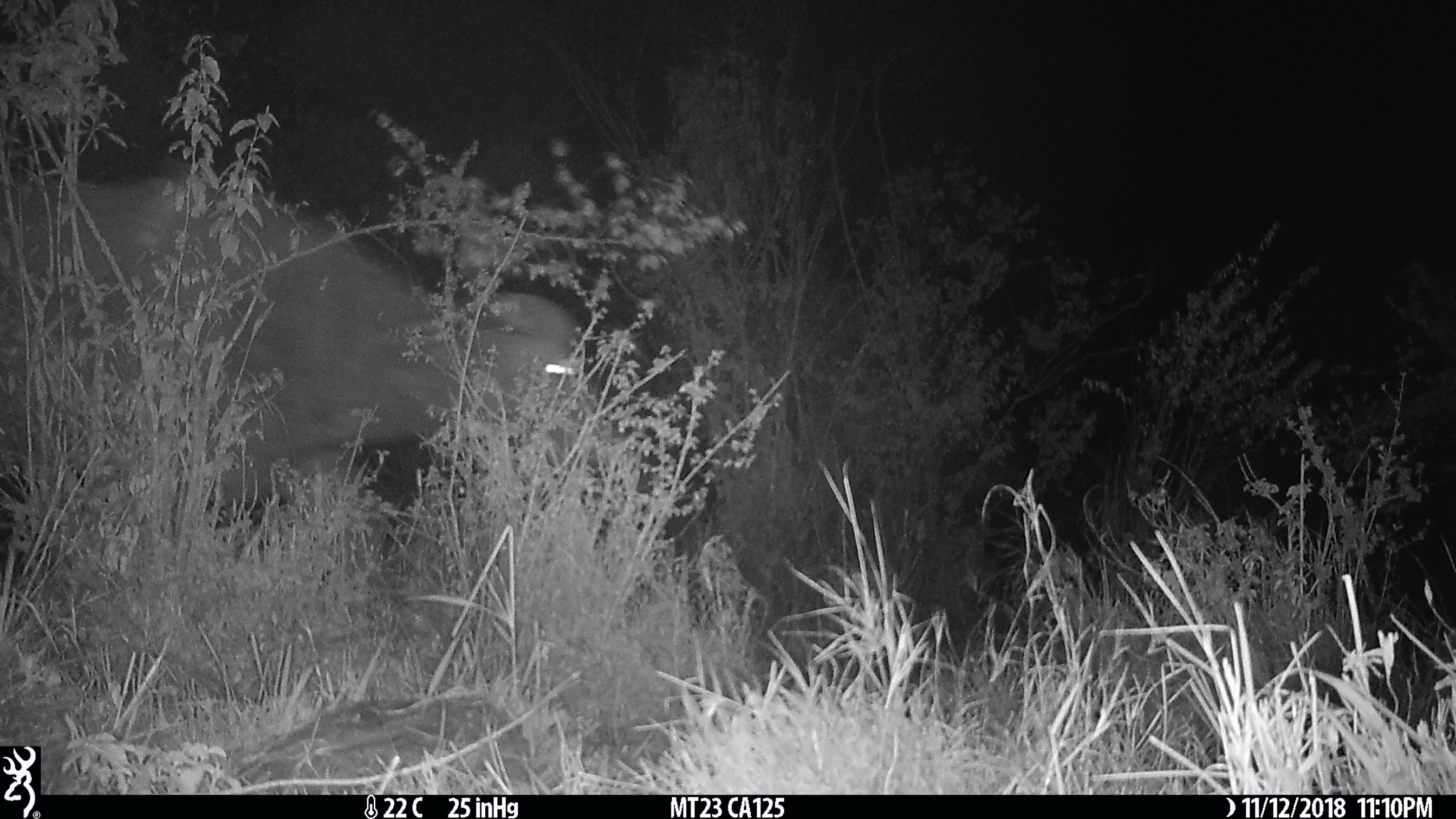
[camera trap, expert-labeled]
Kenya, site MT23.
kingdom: Animalia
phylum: Chordata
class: Mammalia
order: Artiodactyla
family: Bovidae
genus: Syncerus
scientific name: Syncerus caffer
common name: buffalo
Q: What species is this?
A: Buffalo (Syncerus caffer).